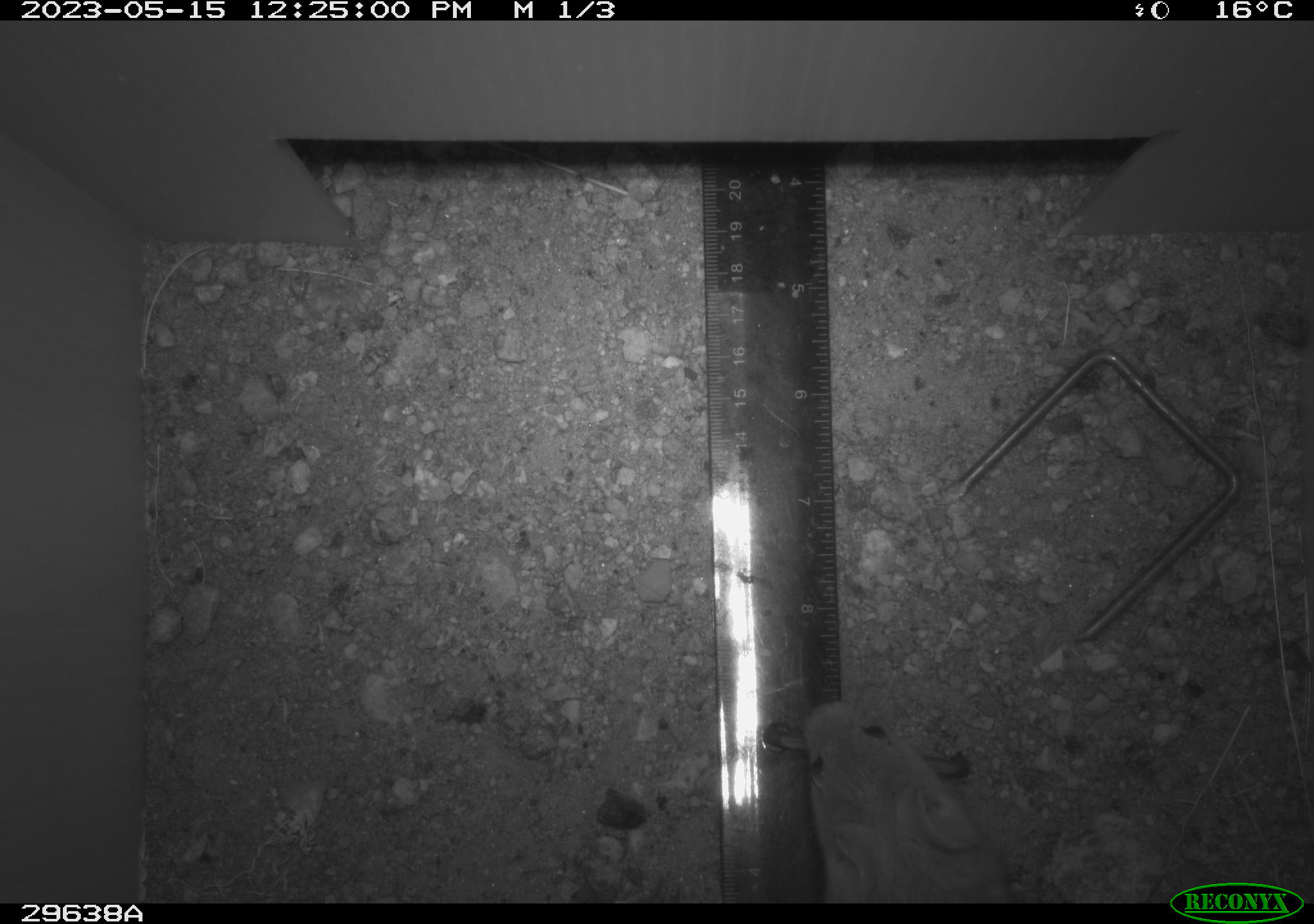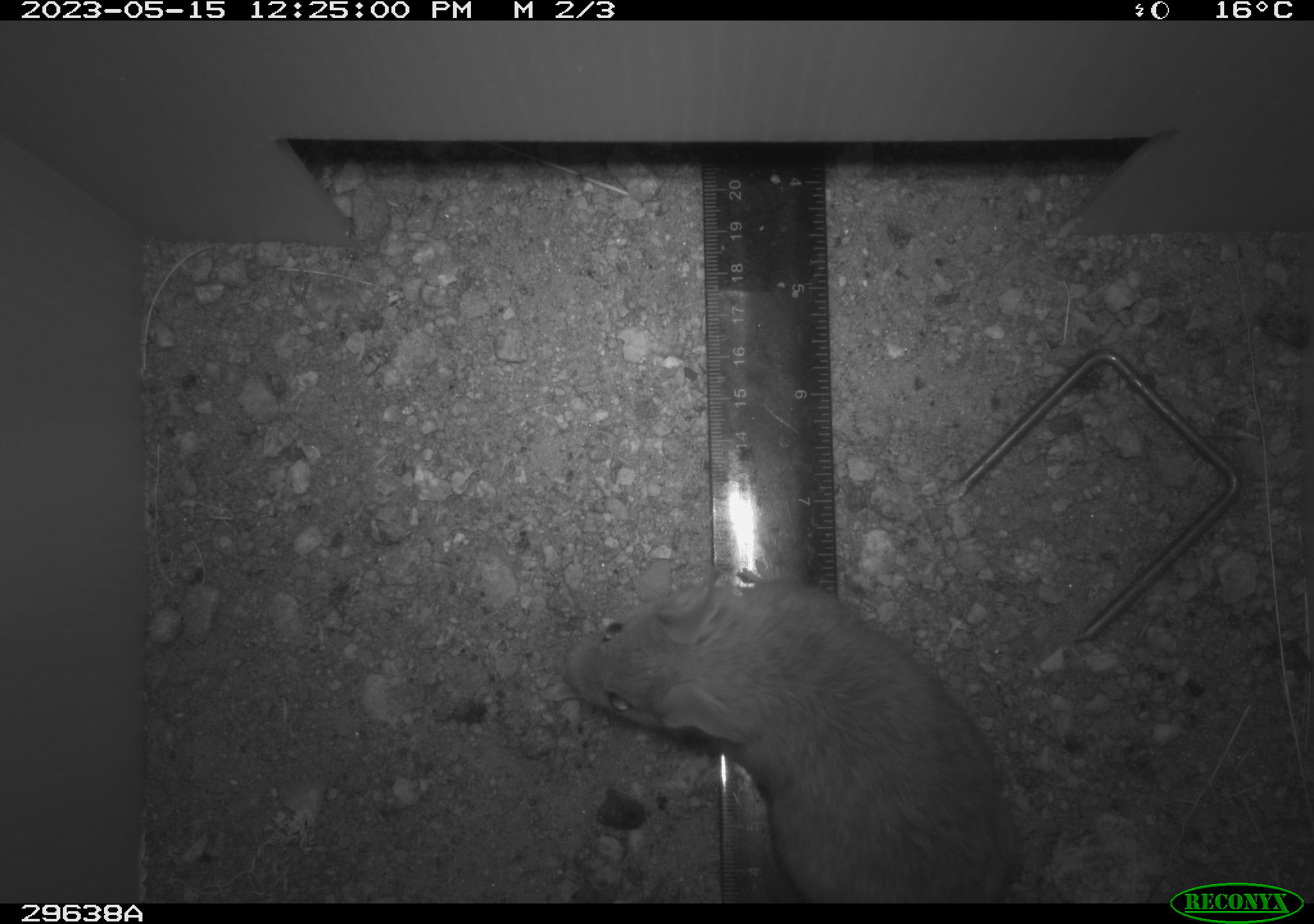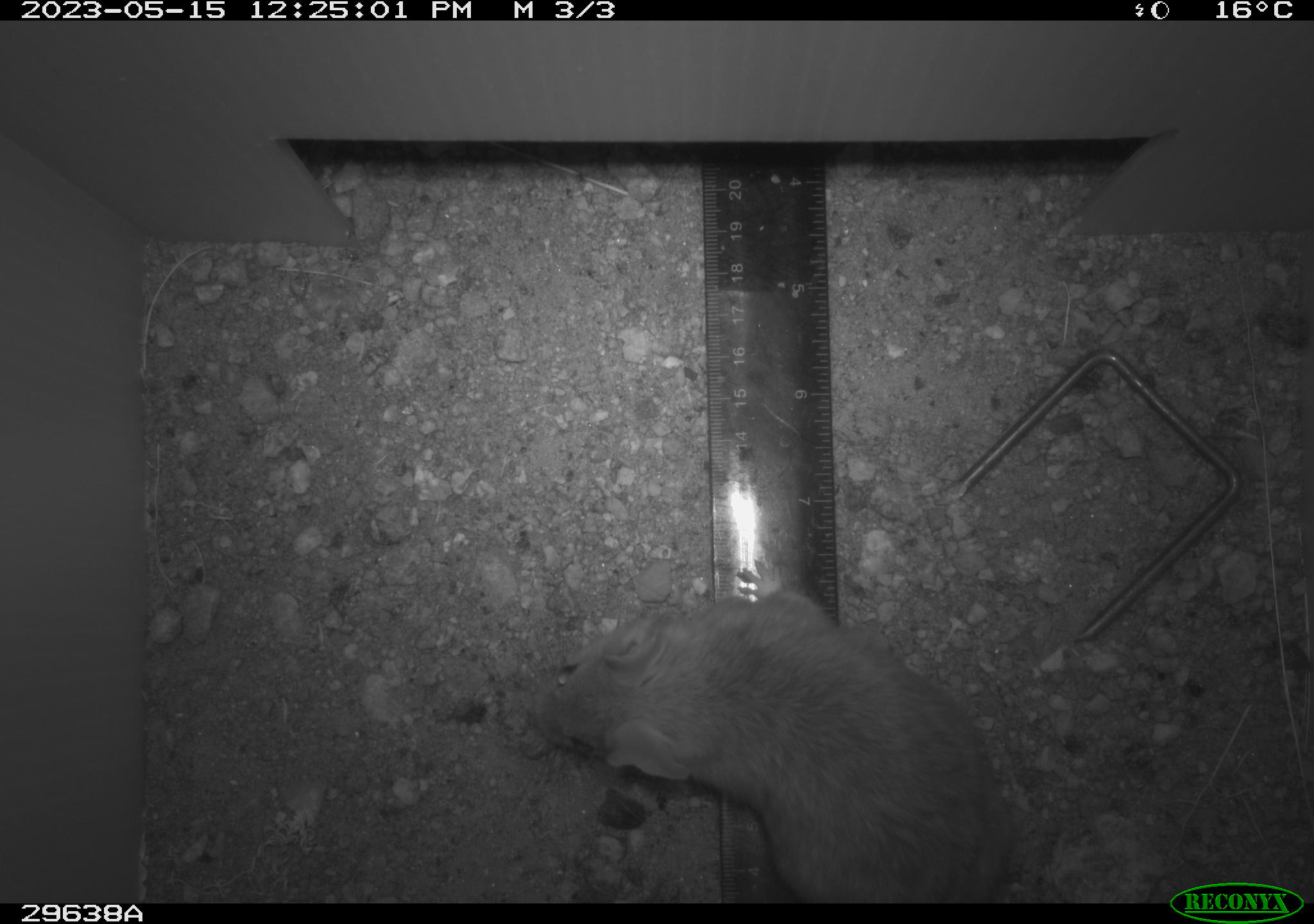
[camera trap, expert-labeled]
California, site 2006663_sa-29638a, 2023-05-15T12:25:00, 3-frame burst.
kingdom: Animalia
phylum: Chordata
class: Mammalia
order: Rodentia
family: Cricetidae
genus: Neotoma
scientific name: Neotoma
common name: pack rat or woodrat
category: neotoma species